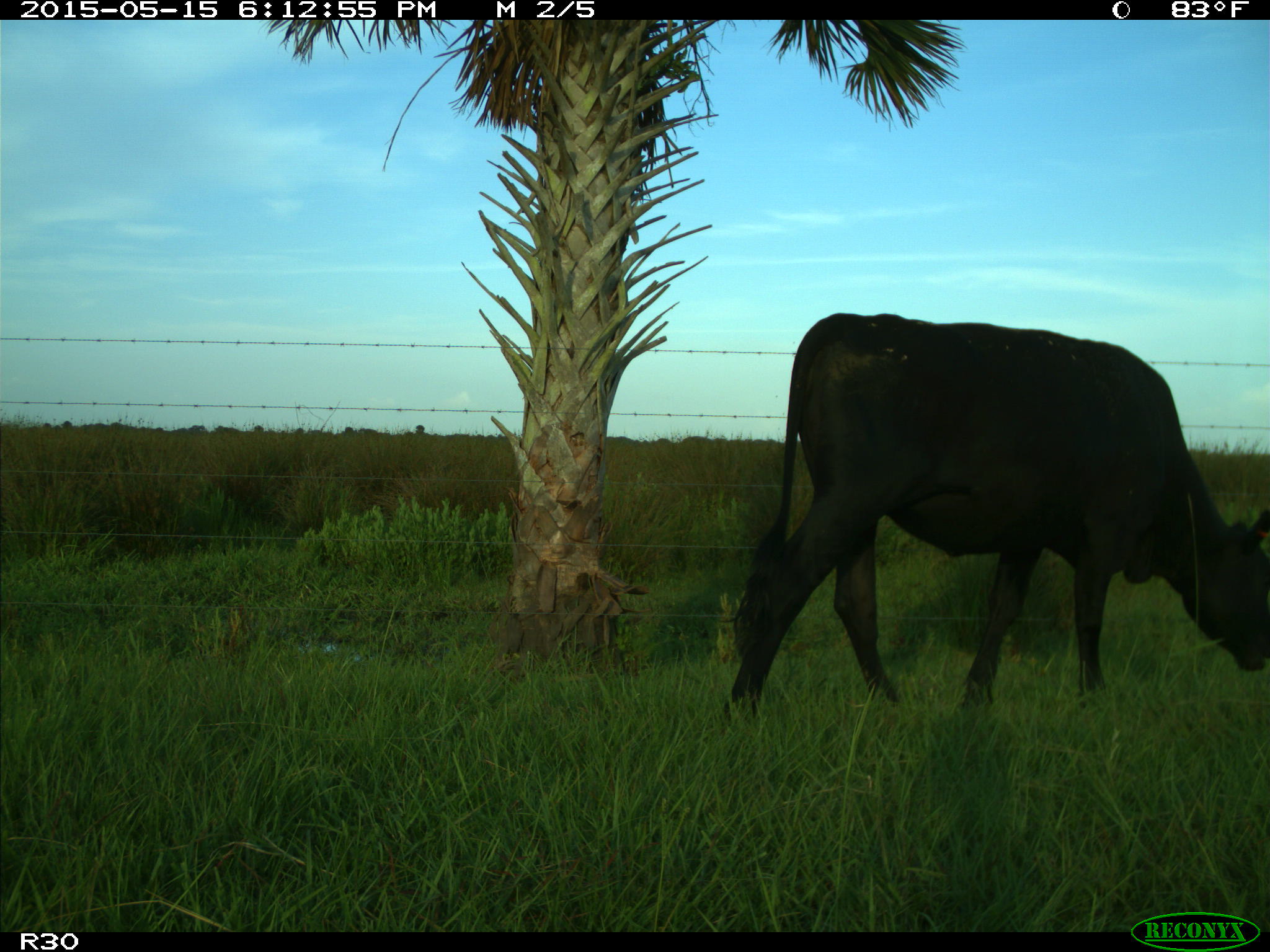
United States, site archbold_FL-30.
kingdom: Animalia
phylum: Chordata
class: Mammalia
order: Artiodactyla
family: Bovidae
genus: Bos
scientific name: Bos taurus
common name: domestic cow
Bos taurus (domestic cow).